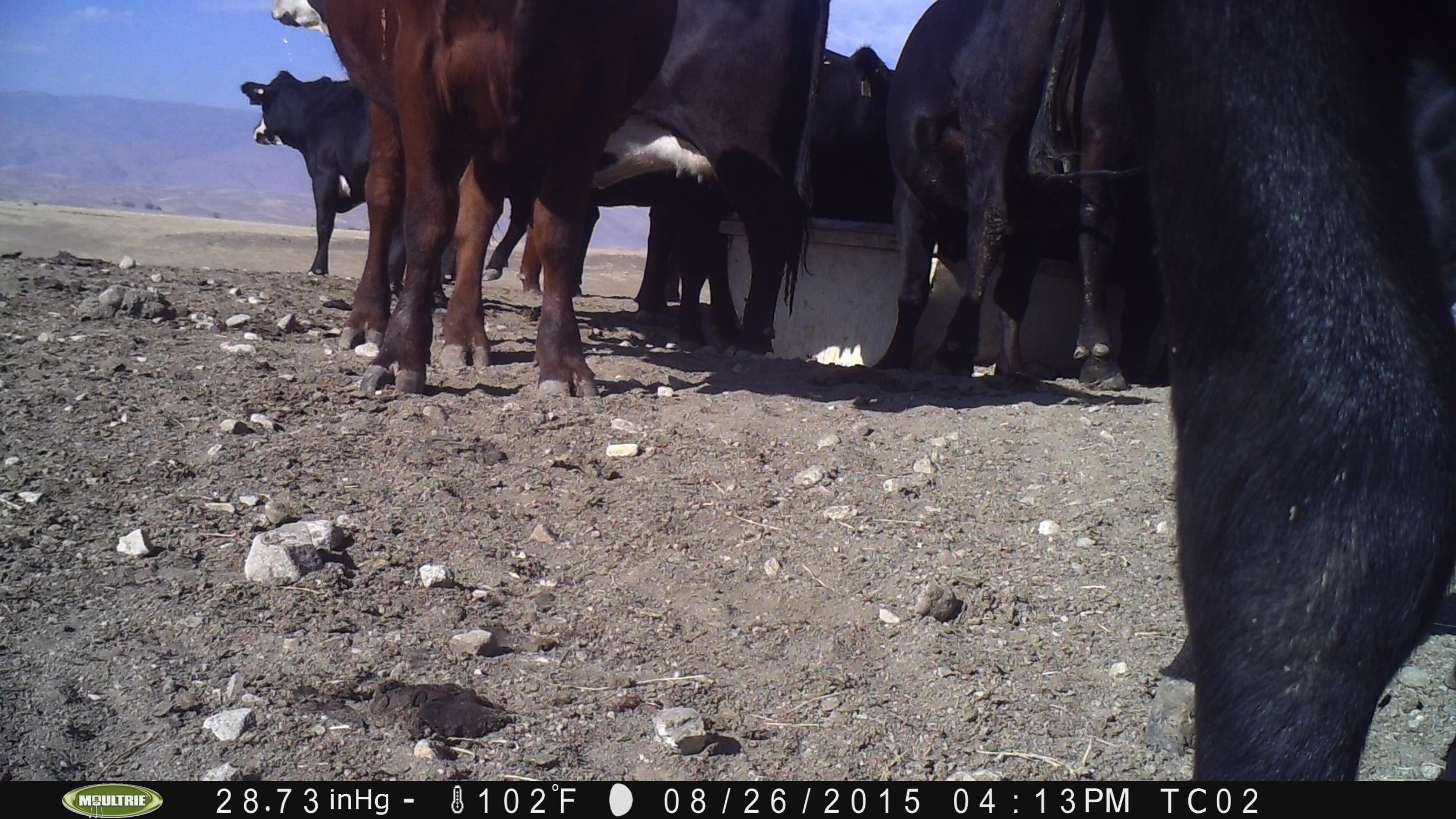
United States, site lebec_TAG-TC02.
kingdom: Animalia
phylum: Chordata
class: Mammalia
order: Artiodactyla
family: Bovidae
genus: Bos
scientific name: Bos taurus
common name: domestic cow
Bos taurus (domestic cow).